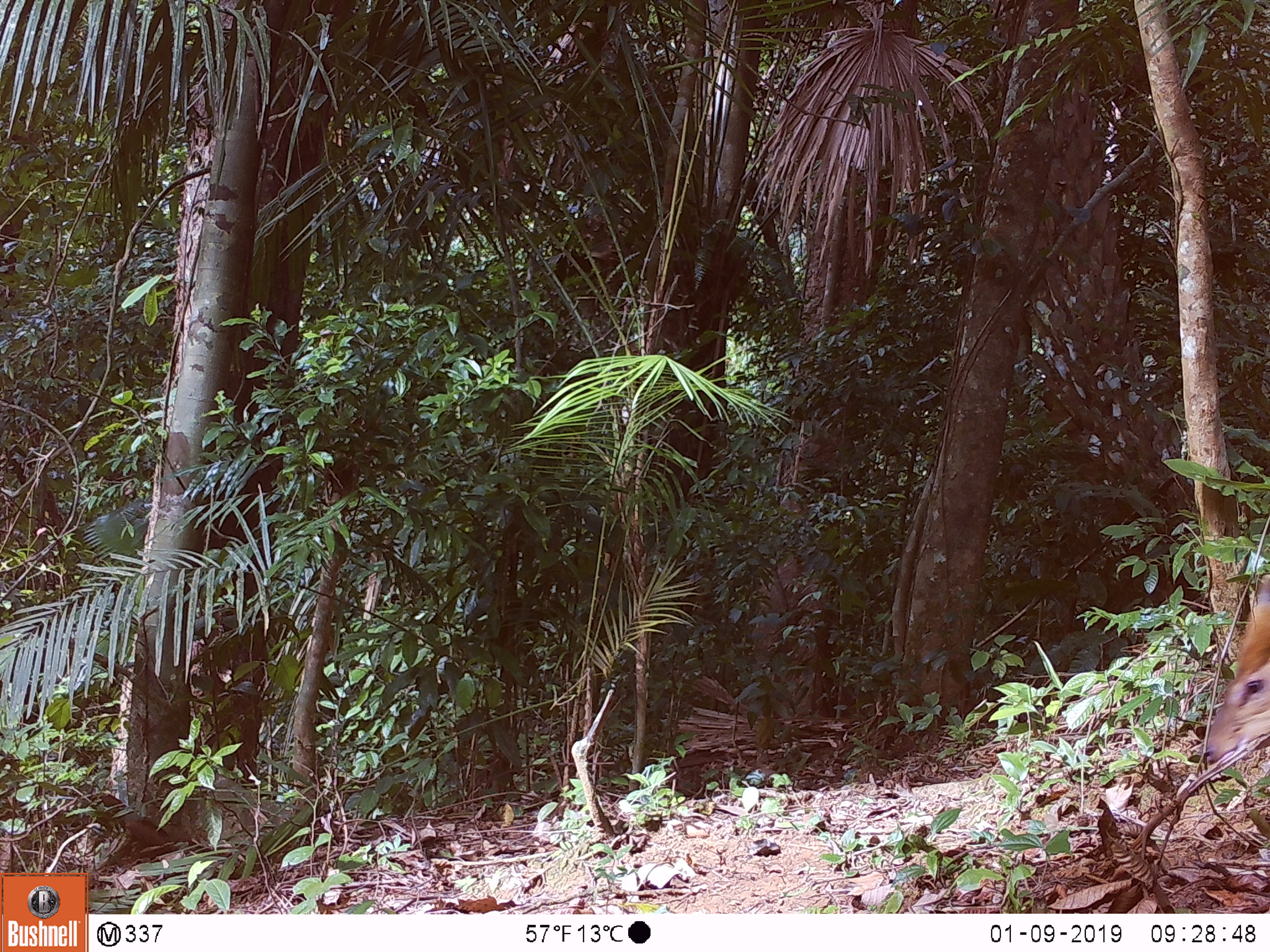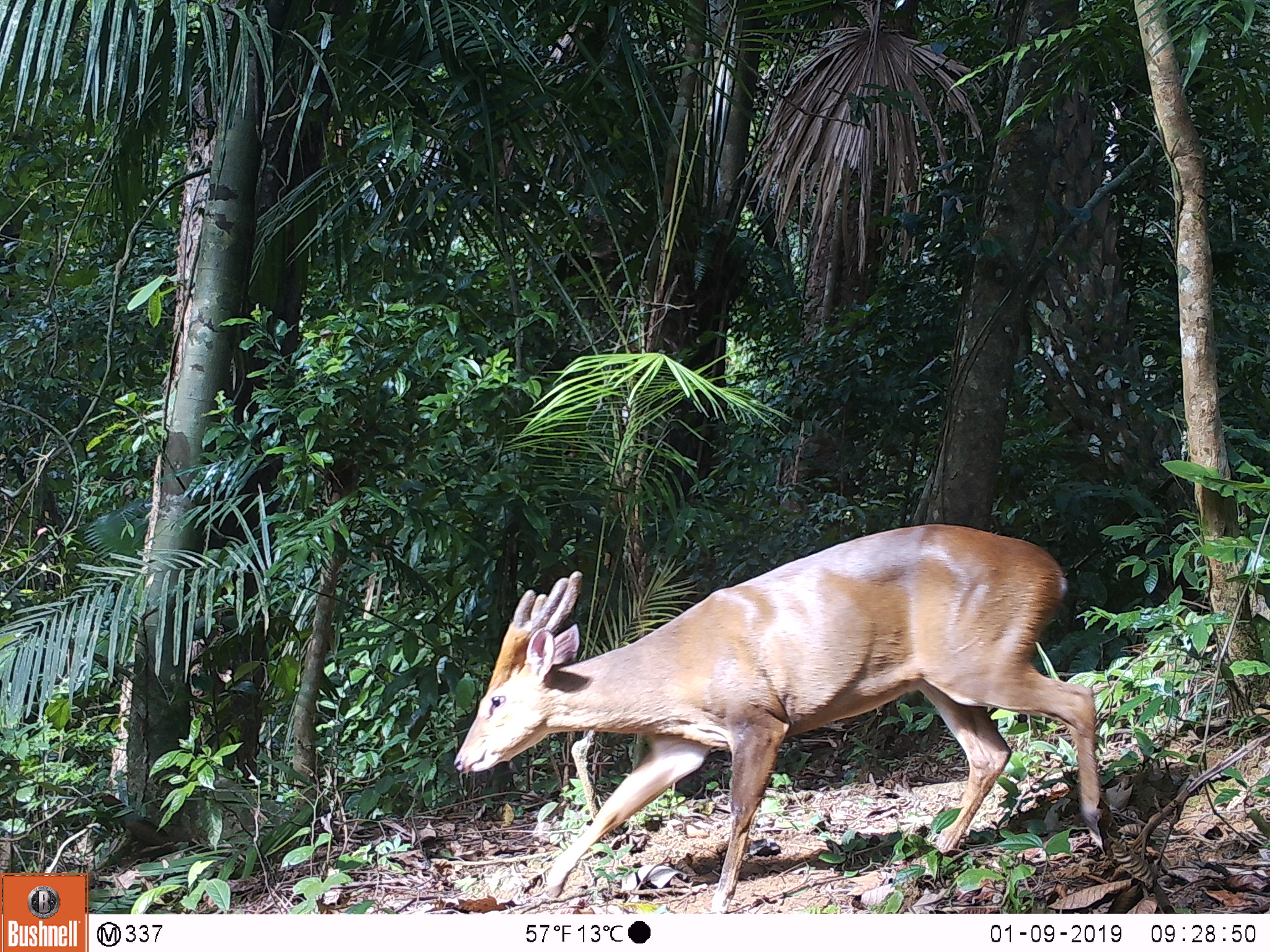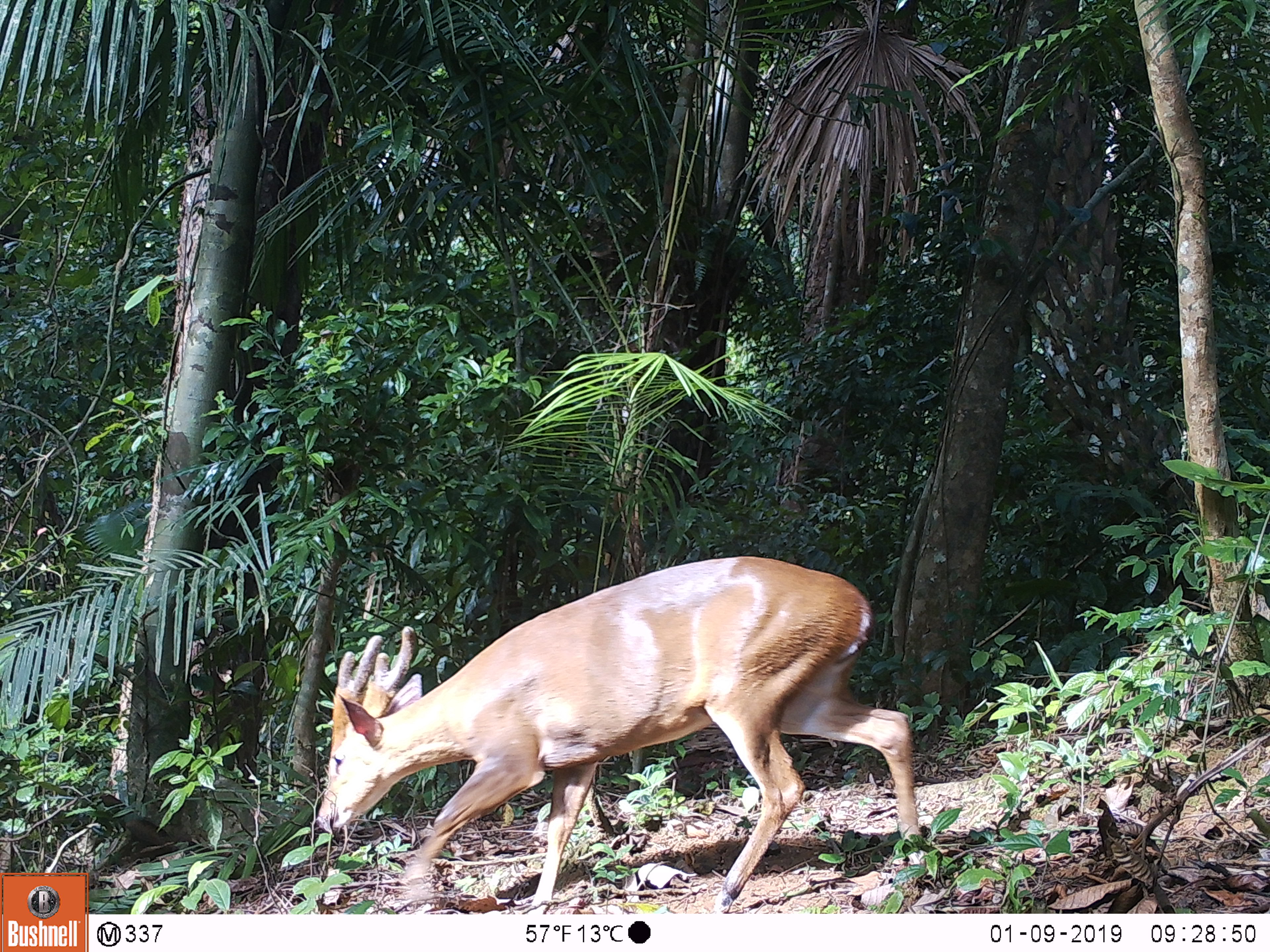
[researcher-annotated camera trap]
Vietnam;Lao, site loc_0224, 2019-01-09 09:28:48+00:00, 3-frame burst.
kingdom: Animalia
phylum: Chordata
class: Mammalia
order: Artiodactyla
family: Cervidae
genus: Muntiacus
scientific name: Muntiacus vuquangensis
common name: large-antlered muntjac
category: large antlered muntjac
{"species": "large antlered muntjac (large-antlered muntjac) (Muntiacus vuquangensis)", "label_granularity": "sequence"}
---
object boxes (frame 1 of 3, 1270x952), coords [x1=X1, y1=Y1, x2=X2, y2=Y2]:
large antlered muntjac: [x1=1203, y1=571, x2=1270, y2=766]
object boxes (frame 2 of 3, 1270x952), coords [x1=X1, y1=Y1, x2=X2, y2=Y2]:
large antlered muntjac: [x1=452, y1=523, x2=1100, y2=916]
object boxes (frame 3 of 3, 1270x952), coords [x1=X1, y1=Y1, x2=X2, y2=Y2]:
large antlered muntjac: [x1=313, y1=554, x2=922, y2=914]